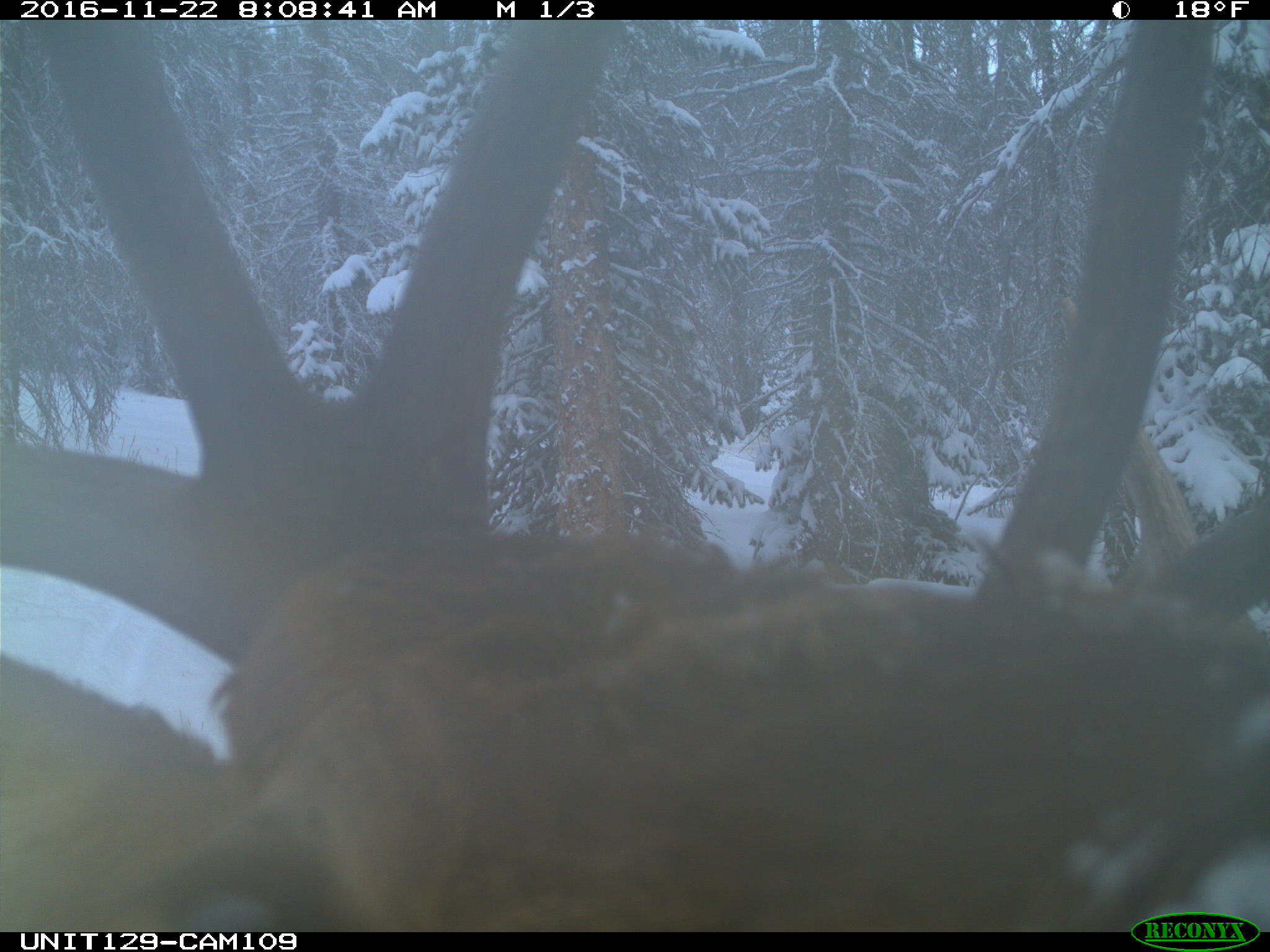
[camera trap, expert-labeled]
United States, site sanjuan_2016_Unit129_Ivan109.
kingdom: Animalia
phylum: Chordata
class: Mammalia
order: Artiodactyla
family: Cervidae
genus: Cervus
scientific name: Cervus elaphus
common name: red deer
Cervus elaphus (red deer).